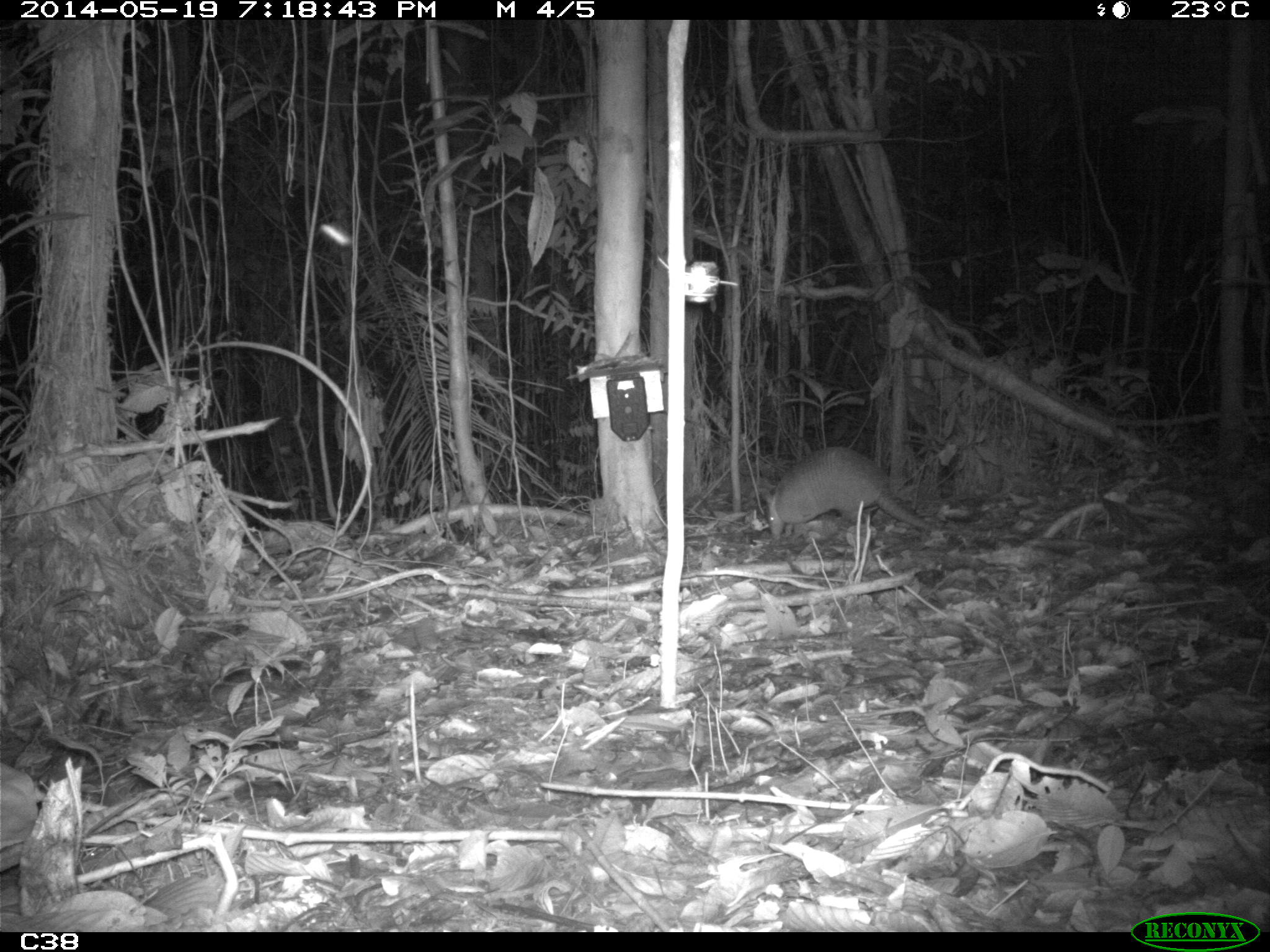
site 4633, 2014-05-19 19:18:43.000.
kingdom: Animalia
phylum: Chordata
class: Mammalia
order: Cingulata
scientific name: Cingulata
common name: armadillo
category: unknown armadillo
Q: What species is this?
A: Unknown armadillo (armadillo) (Cingulata).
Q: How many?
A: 1.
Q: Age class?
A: Adult.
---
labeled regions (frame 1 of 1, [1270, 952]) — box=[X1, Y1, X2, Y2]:
unknown armadillo: box=[757, 445, 934, 540]